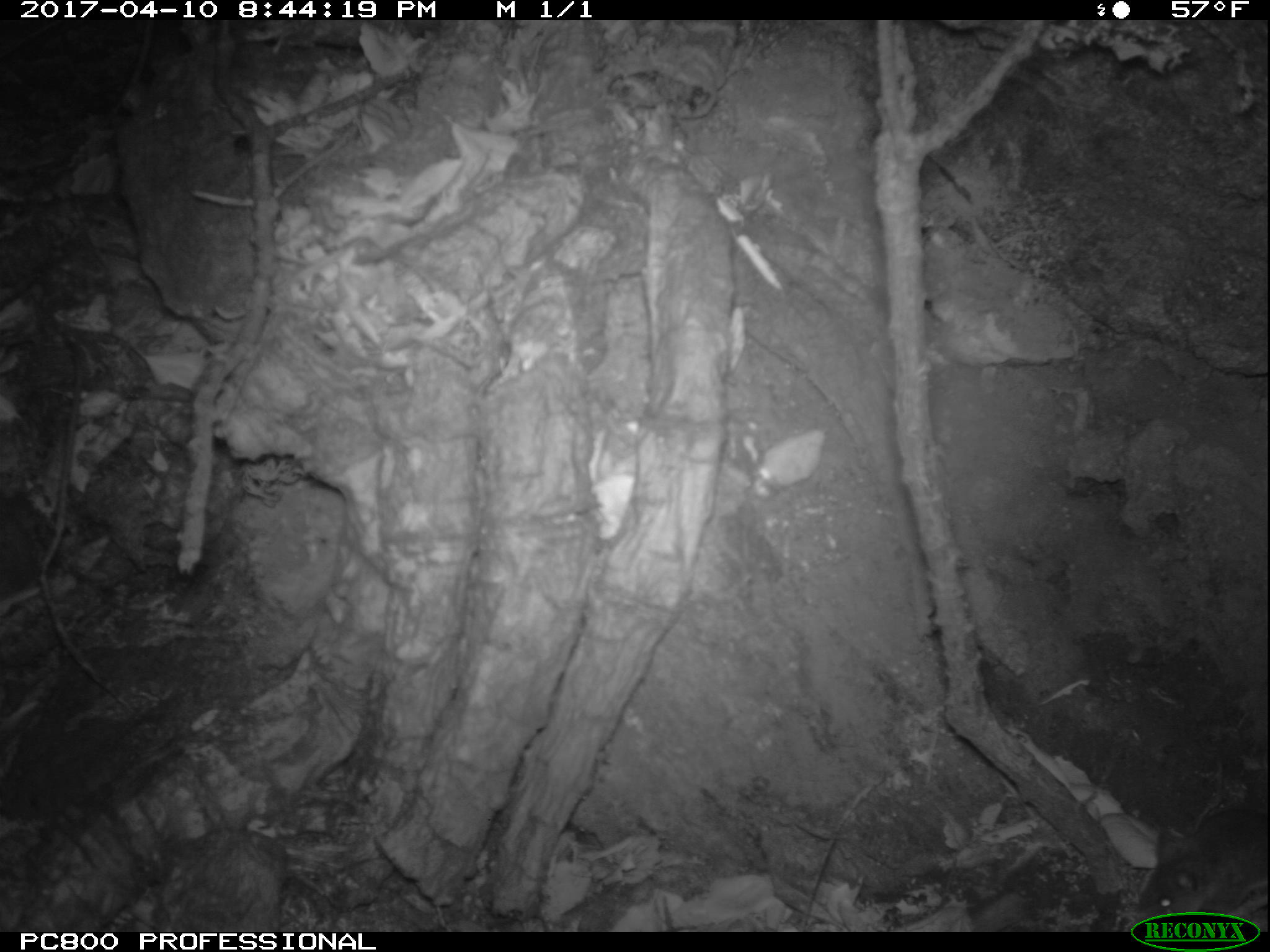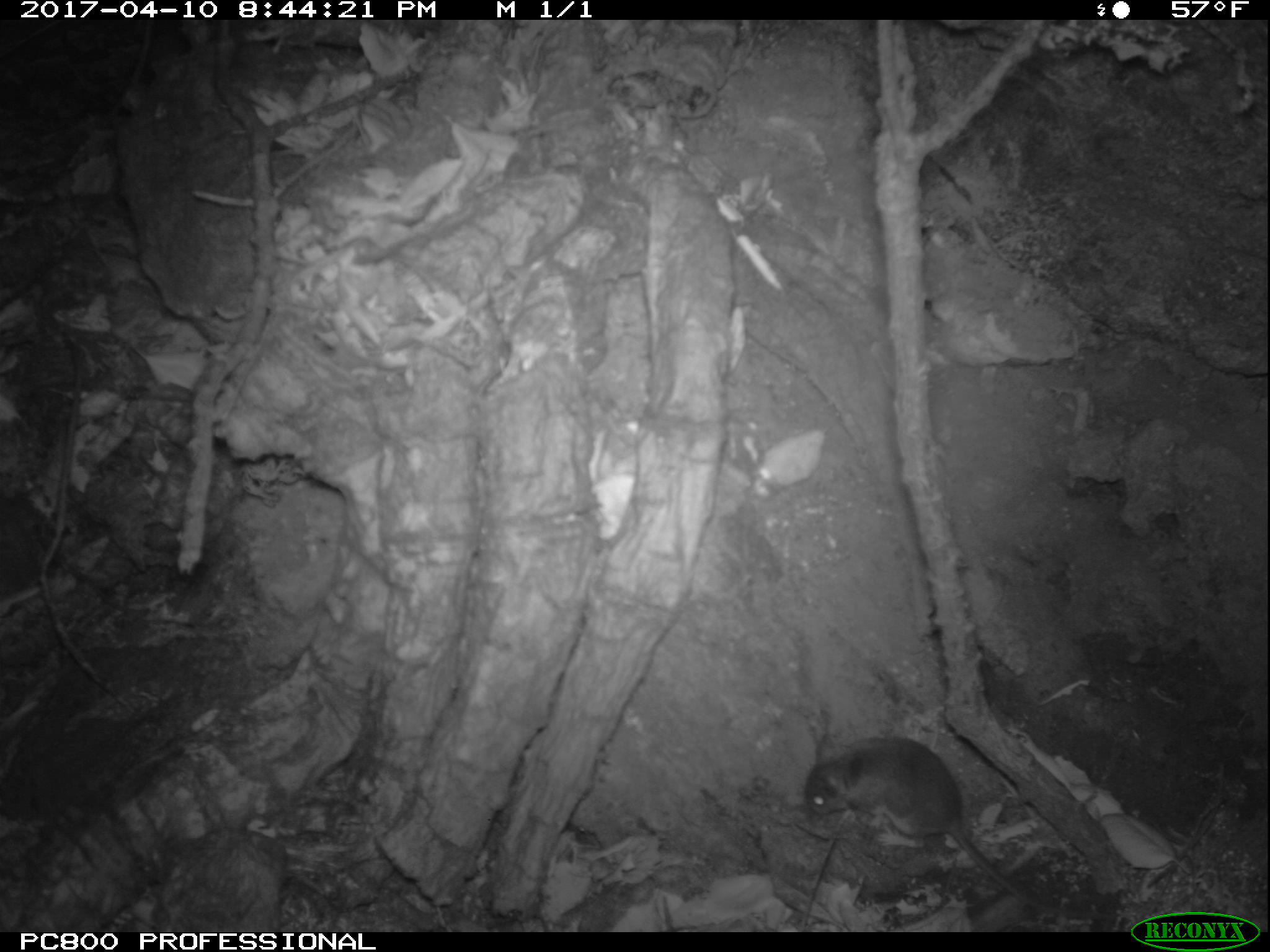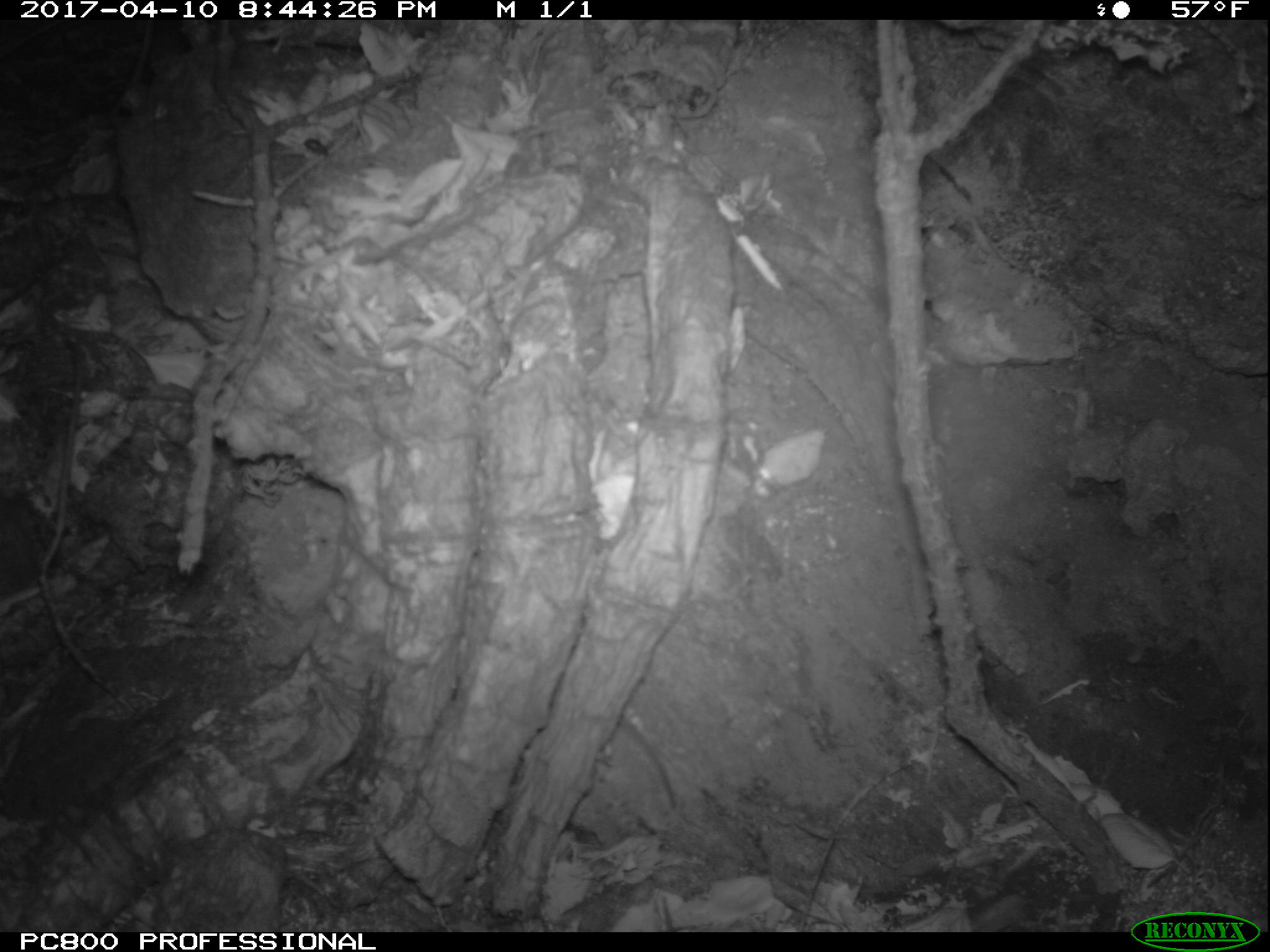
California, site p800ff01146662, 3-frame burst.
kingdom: Animalia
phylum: Chordata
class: Mammalia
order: Rodentia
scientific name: Rodentia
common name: rodent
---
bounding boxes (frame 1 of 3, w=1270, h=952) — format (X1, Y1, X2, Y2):
rodent: (1139, 809, 1269, 927)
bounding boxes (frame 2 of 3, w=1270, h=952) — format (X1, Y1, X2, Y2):
rodent: (802, 731, 1109, 922)